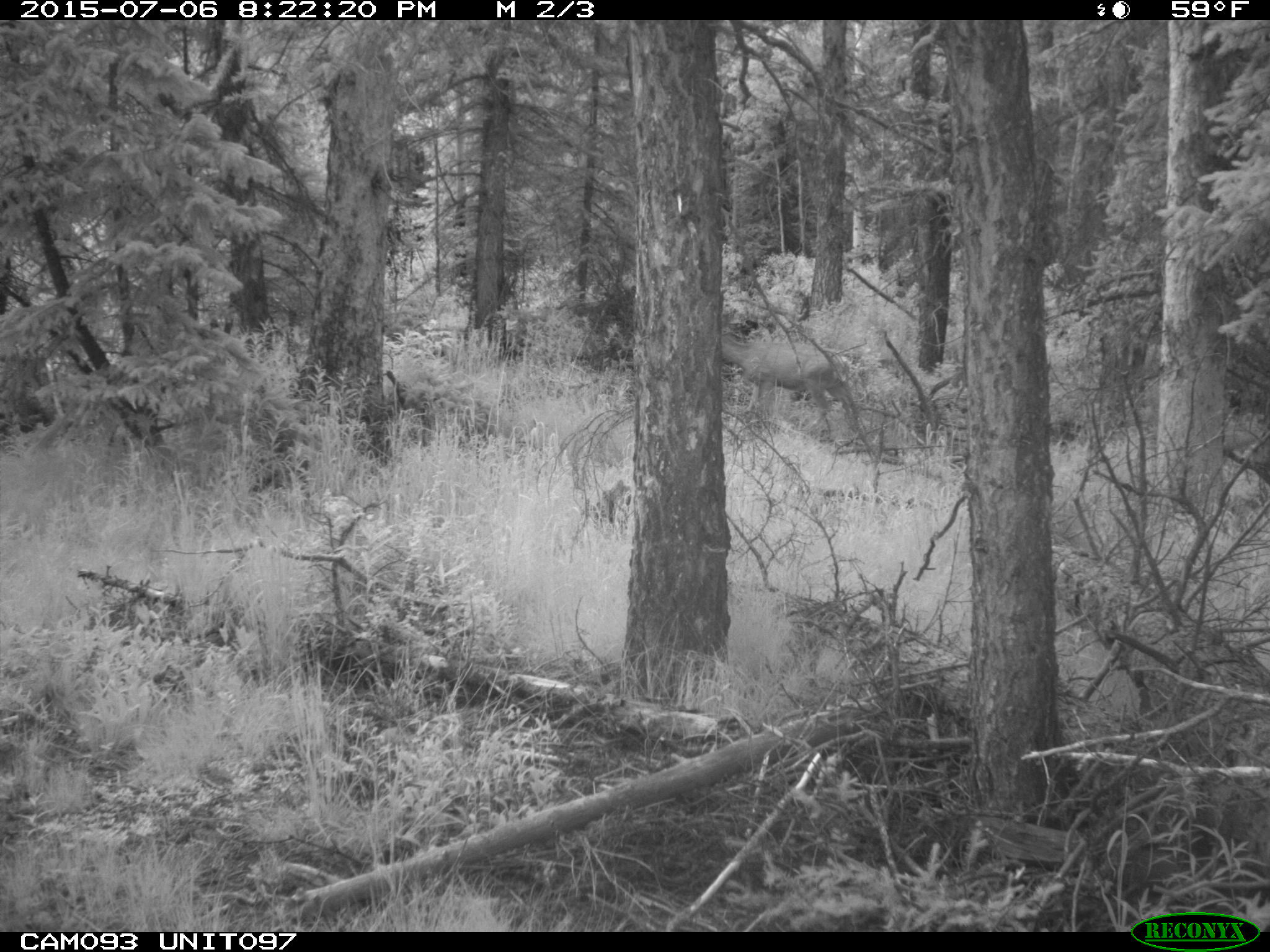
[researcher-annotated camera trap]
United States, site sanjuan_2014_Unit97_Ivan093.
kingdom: Animalia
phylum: Chordata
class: Mammalia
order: Artiodactyla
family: Cervidae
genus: Odocoileus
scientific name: Odocoileus hemionus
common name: mule deer